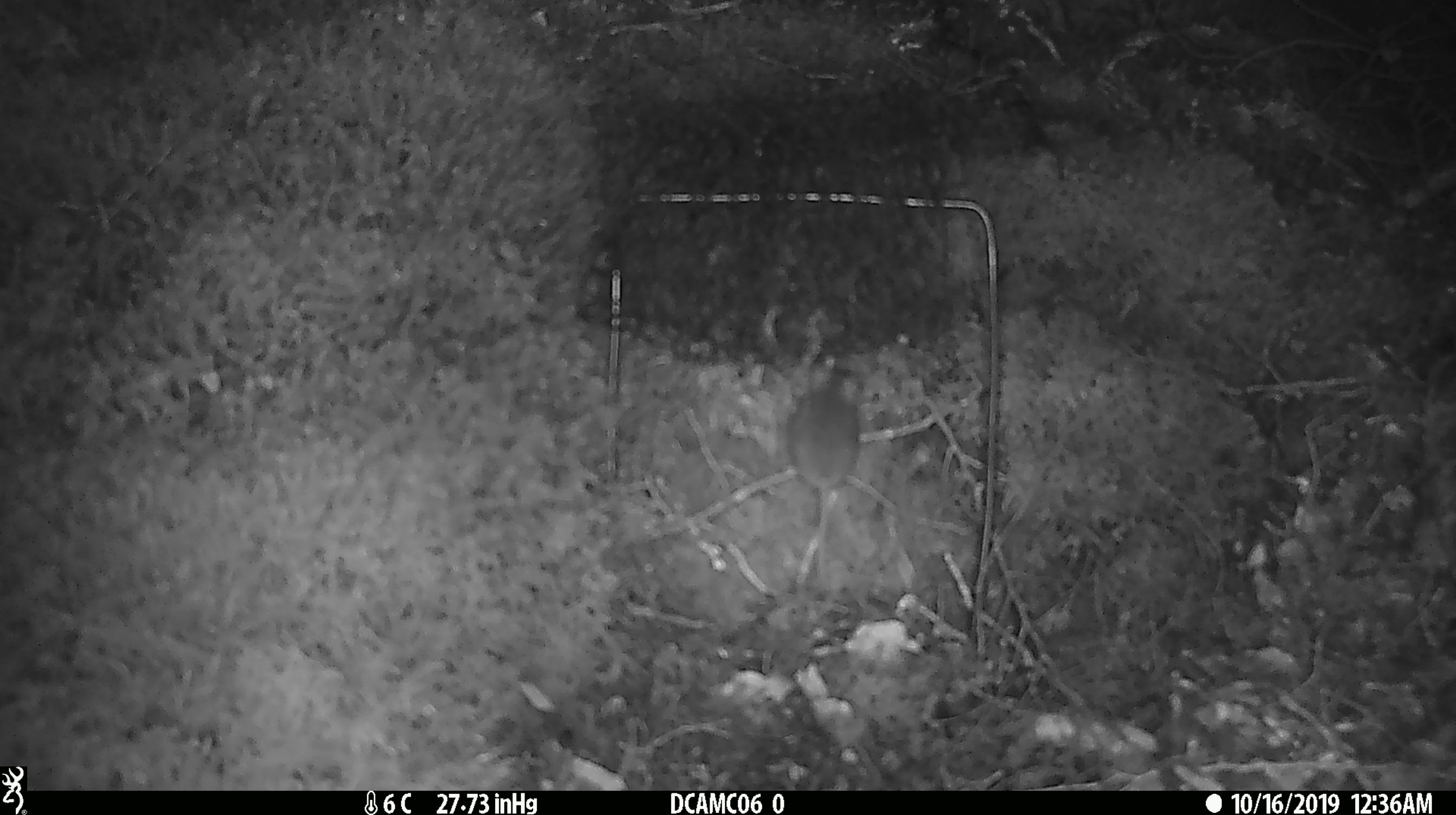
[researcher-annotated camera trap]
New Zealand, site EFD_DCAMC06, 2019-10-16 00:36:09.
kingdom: Animalia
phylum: Chordata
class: Mammalia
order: Rodentia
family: Muridae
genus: Mus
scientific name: Mus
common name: mouse